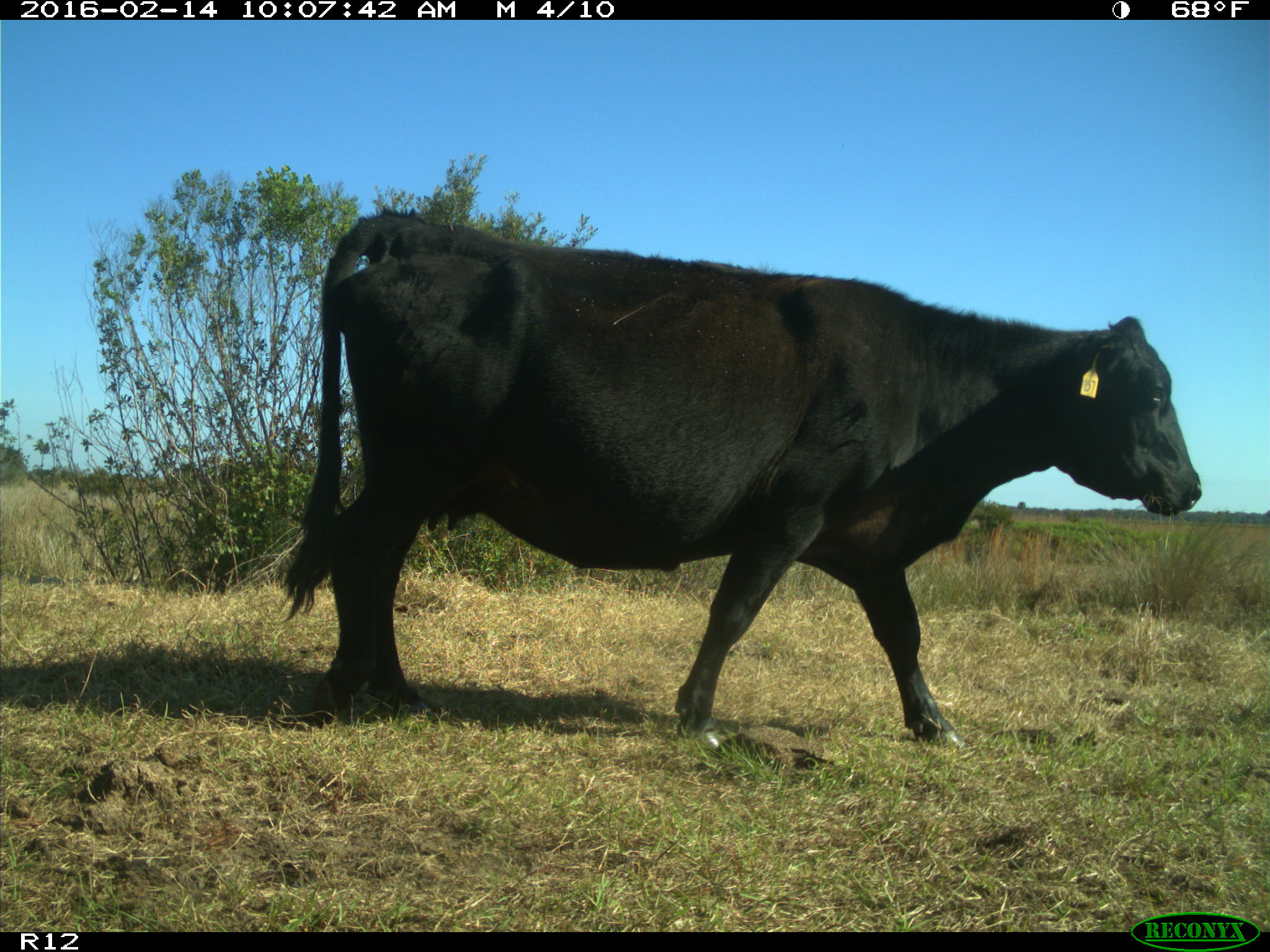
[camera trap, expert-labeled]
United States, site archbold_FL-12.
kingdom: Animalia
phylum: Chordata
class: Mammalia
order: Artiodactyla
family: Bovidae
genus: Bos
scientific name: Bos taurus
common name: domestic cow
Bos taurus (domestic cow).